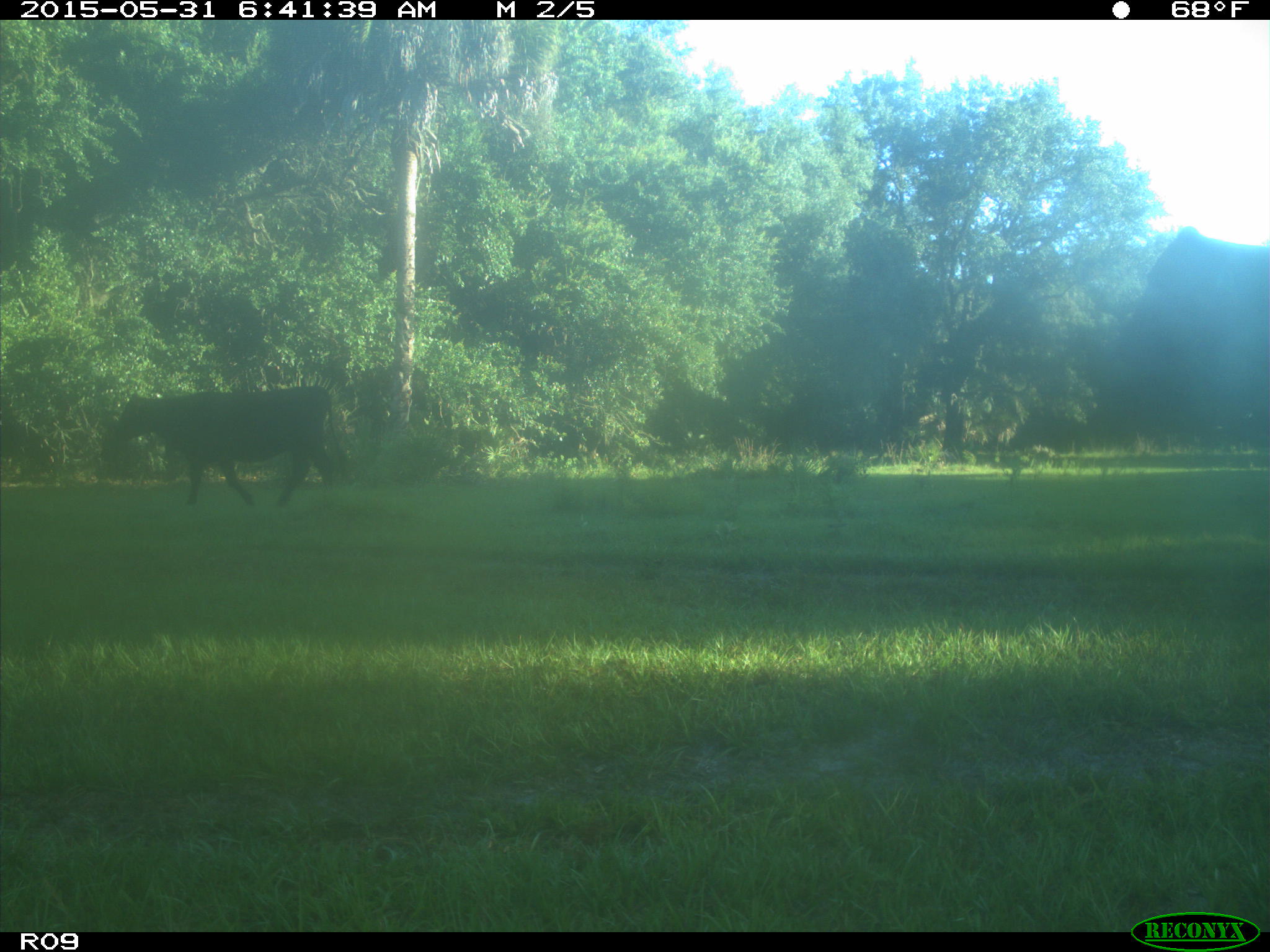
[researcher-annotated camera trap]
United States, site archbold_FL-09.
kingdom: Animalia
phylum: Chordata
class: Mammalia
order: Artiodactyla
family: Bovidae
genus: Bos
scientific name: Bos taurus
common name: domestic cow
Bos taurus (domestic cow).